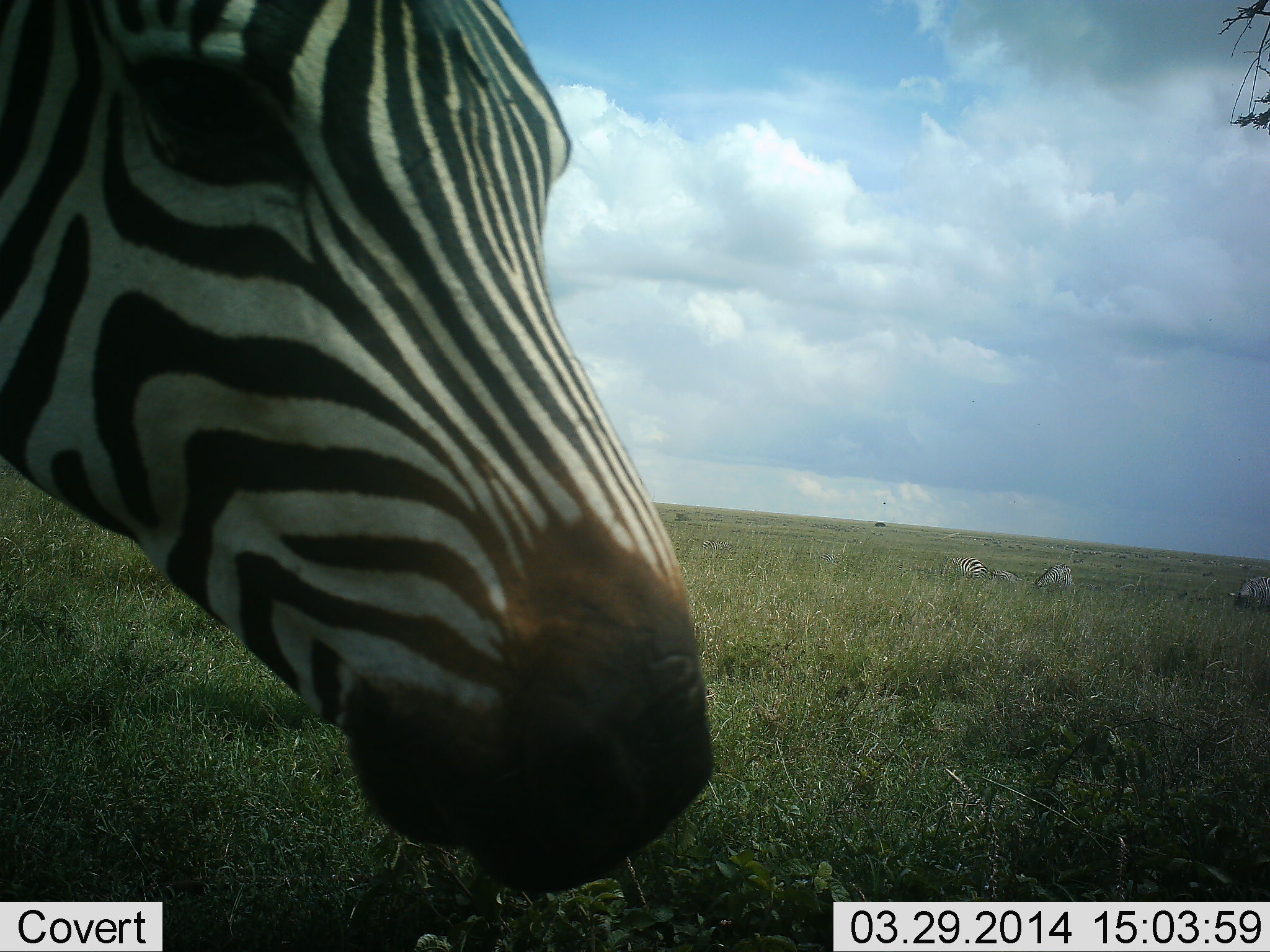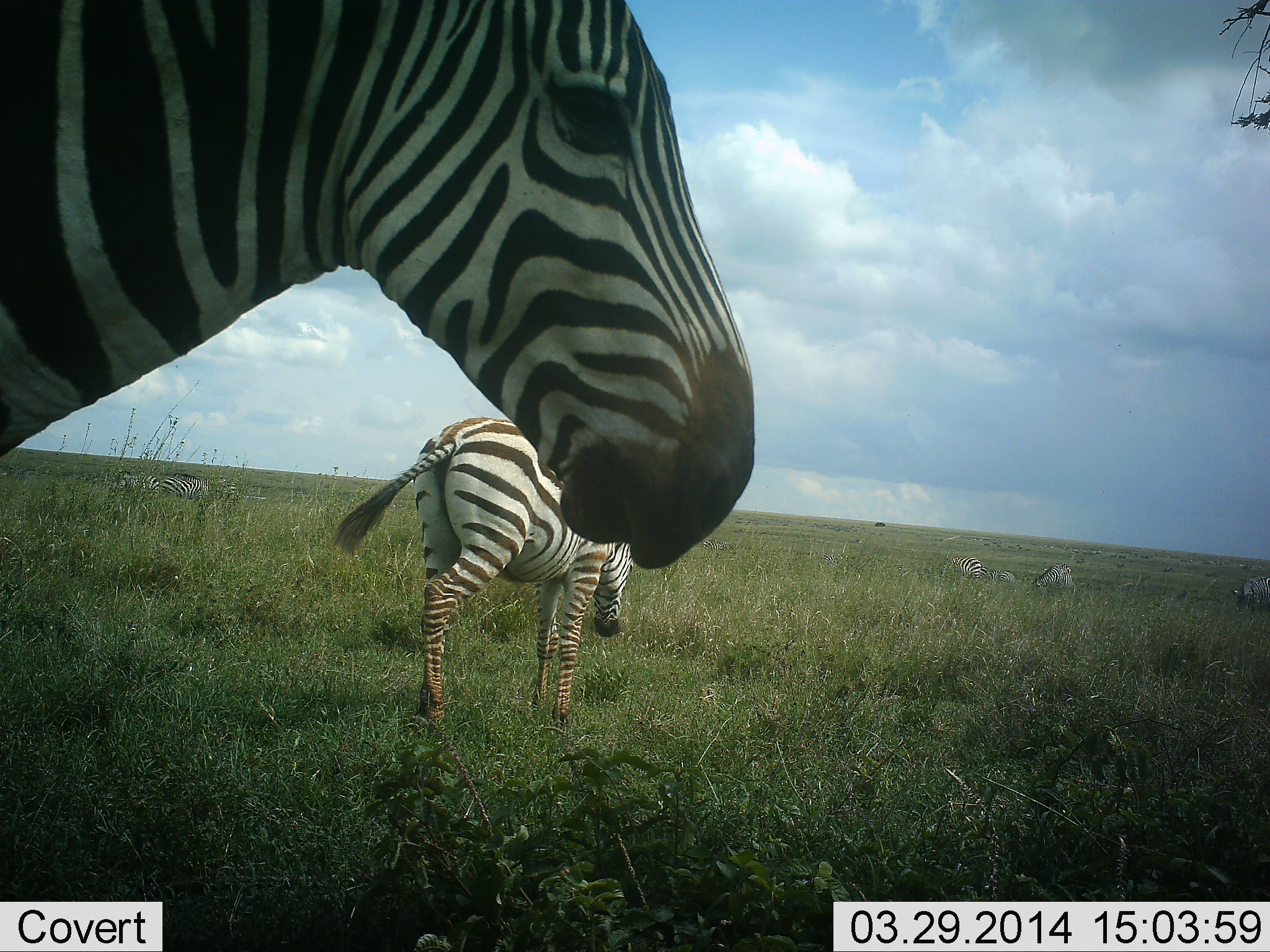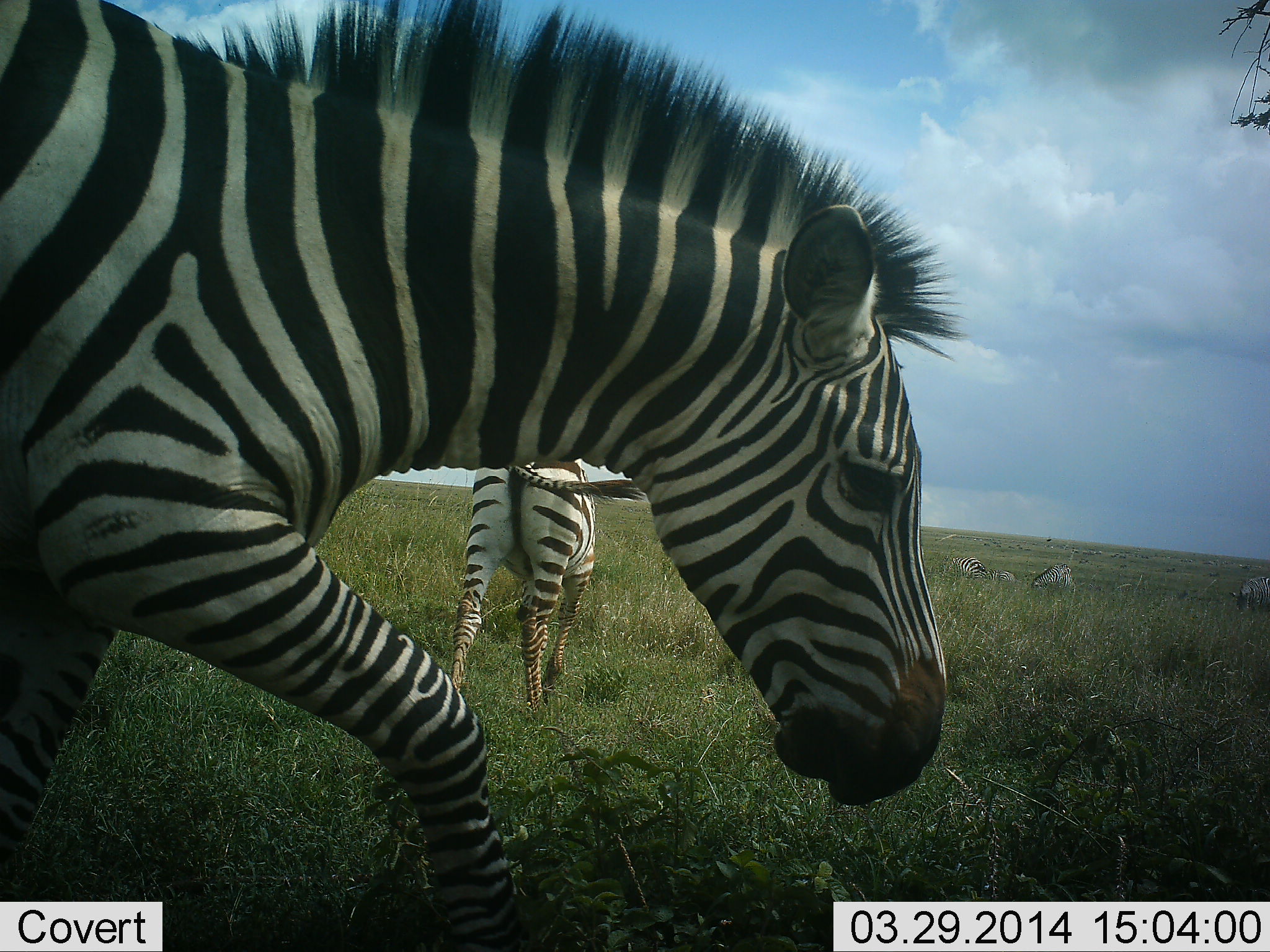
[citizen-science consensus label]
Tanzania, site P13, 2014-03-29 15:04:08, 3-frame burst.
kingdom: Animalia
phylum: Chordata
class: Mammalia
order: Perissodactyla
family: Equidae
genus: Equus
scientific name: Equus quagga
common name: plains zebra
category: zebra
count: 6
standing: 70%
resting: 20%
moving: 100%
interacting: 10%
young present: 10%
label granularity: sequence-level